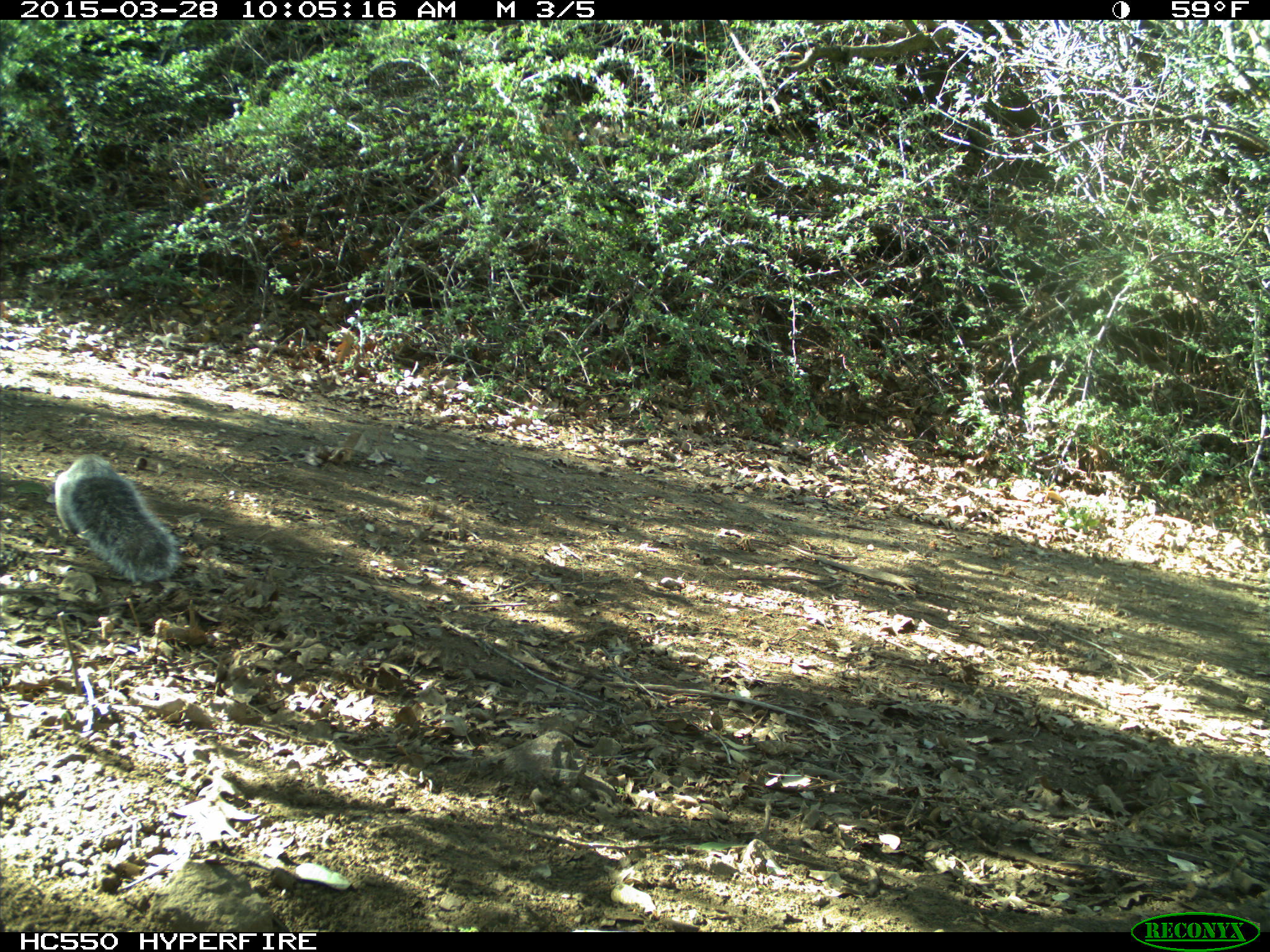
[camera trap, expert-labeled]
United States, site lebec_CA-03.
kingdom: Animalia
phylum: Chordata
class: Mammalia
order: Rodentia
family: Sciuridae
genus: Sciurus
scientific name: Sciurus carolinensis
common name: eastern gray squirrel